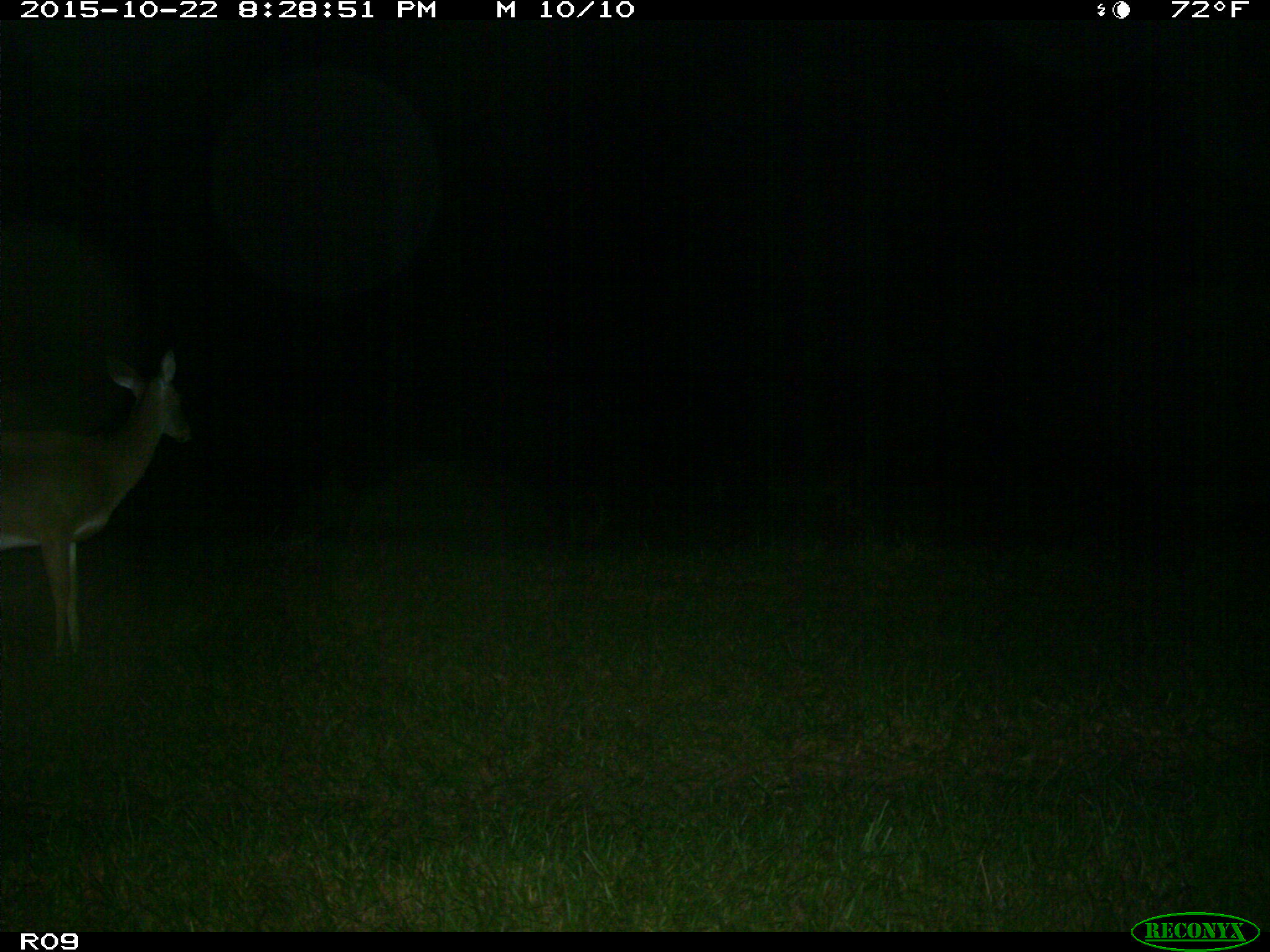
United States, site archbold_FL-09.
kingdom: Animalia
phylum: Chordata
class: Mammalia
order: Artiodactyla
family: Cervidae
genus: Odocoileus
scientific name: Odocoileus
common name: deer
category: unidentified deer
Unidentified deer (deer) (Odocoileus).